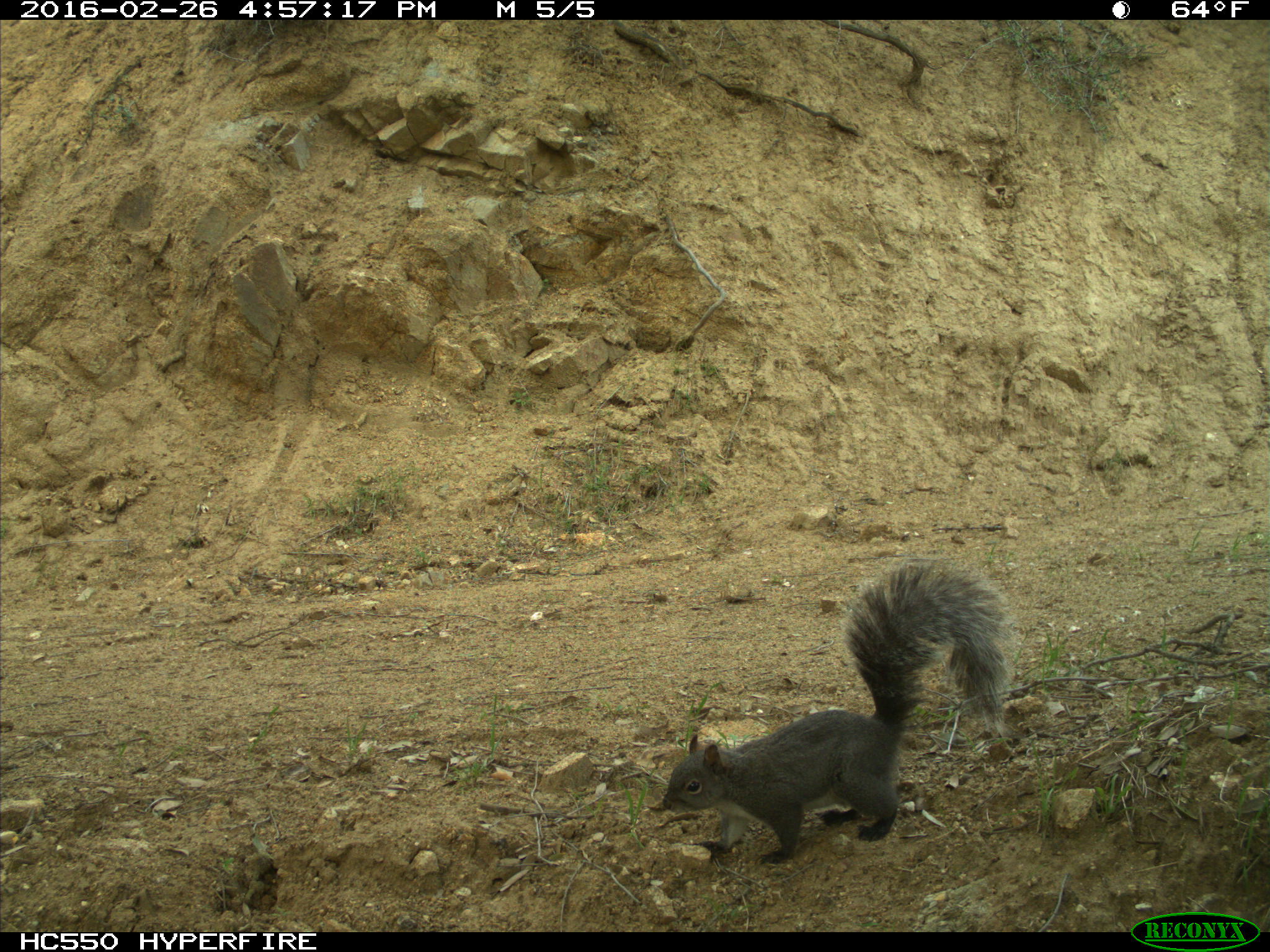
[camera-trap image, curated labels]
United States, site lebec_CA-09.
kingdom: Animalia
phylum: Chordata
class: Mammalia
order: Rodentia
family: Sciuridae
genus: Sciurus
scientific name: Sciurus carolinensis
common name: eastern gray squirrel